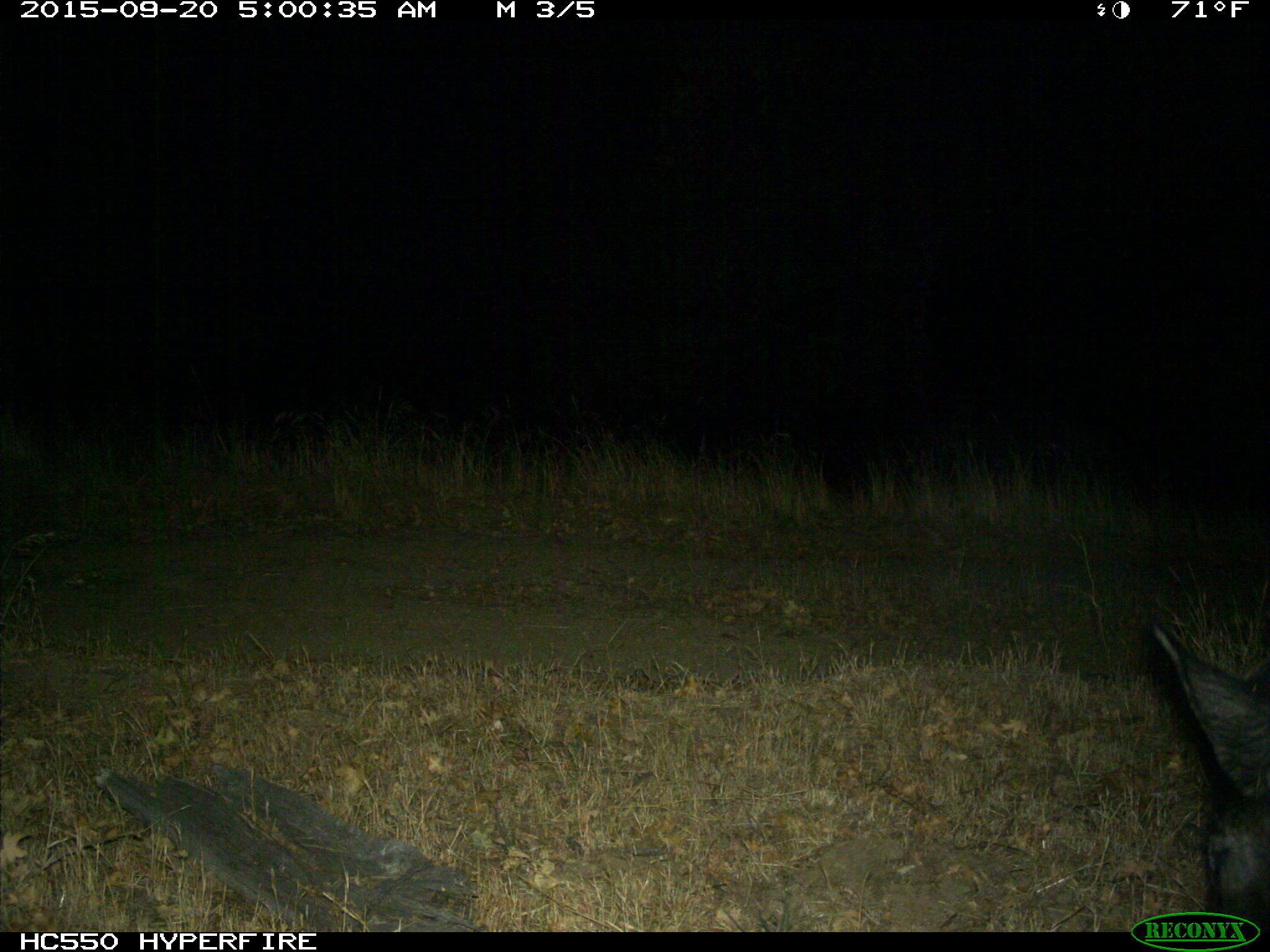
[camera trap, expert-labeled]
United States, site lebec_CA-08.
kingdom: Animalia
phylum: Chordata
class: Mammalia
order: Artiodactyla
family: Suidae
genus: Sus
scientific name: Sus scrofa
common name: wild boar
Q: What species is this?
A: Sus scrofa (wild boar).